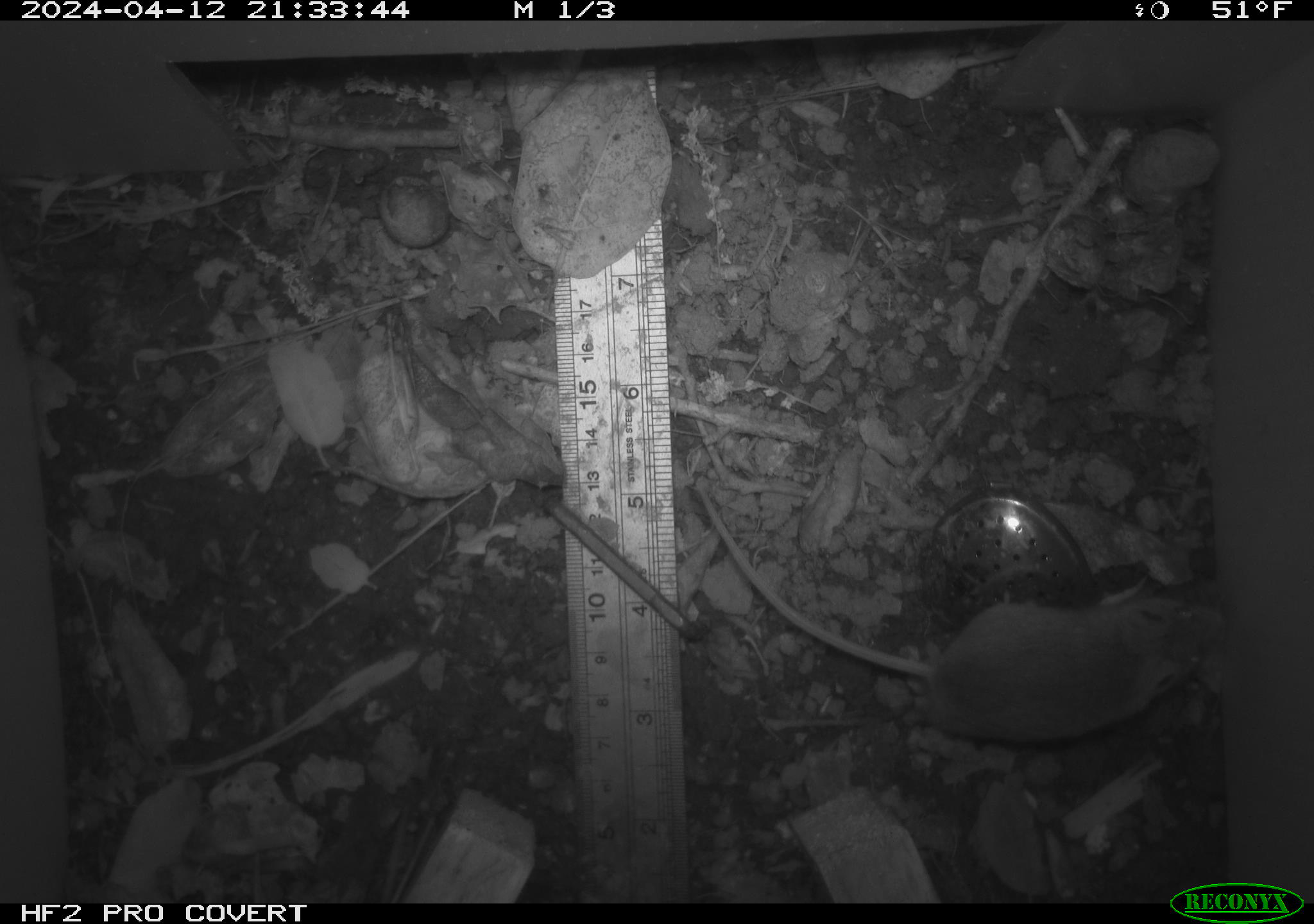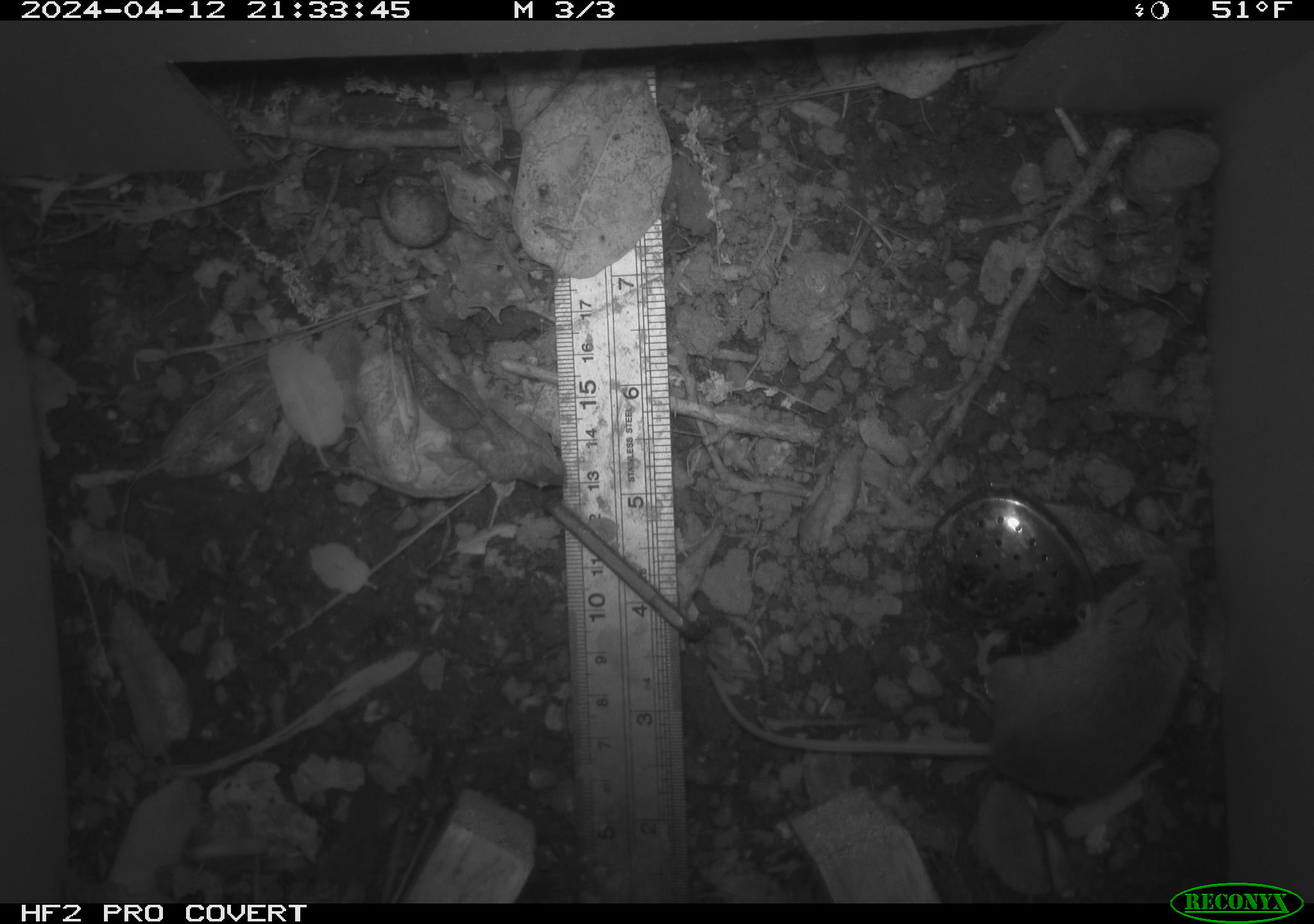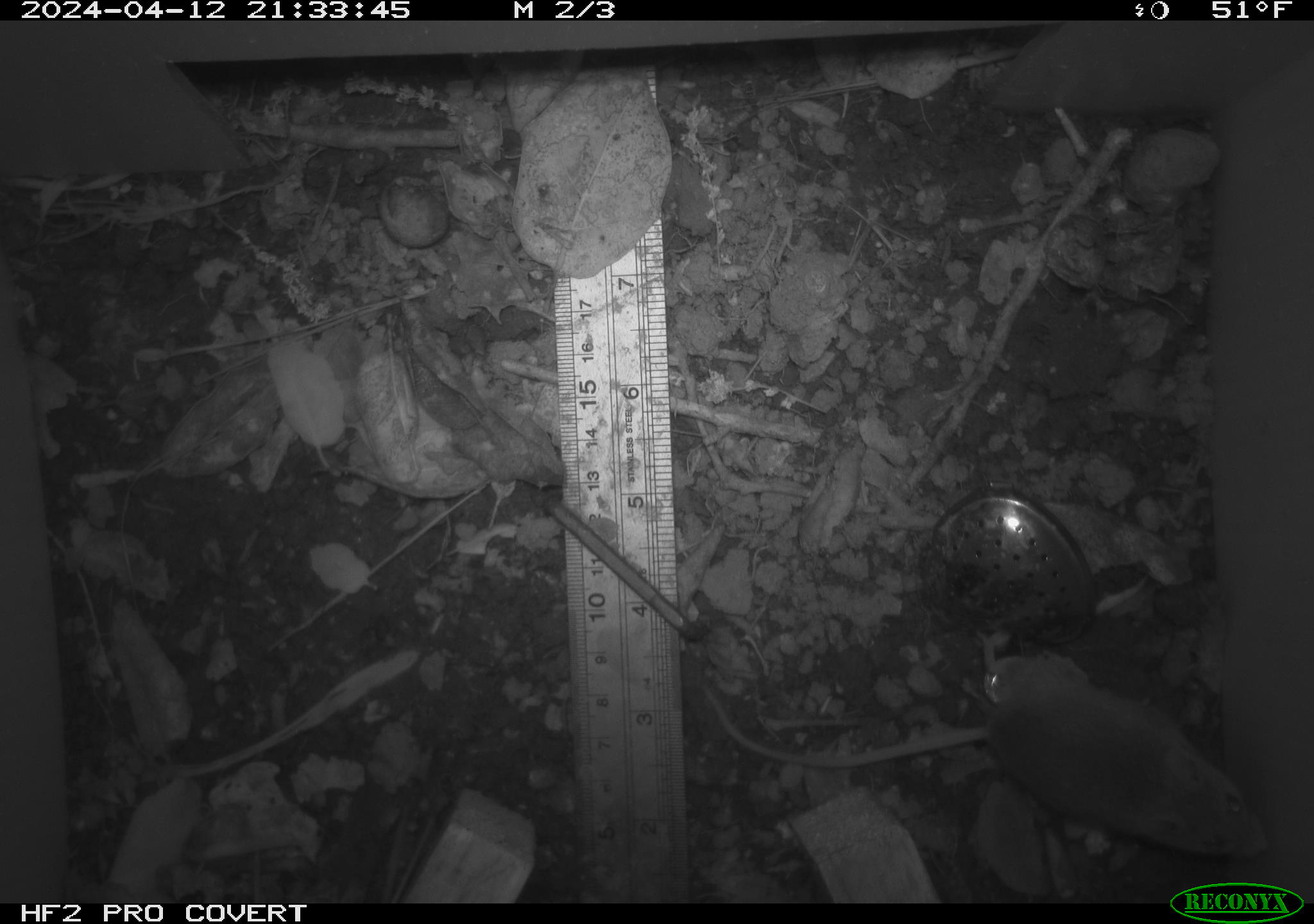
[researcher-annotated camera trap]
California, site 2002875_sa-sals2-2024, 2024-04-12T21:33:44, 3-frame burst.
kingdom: Animalia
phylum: Chordata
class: Mammalia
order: Rodentia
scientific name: Rodentia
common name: mouse species